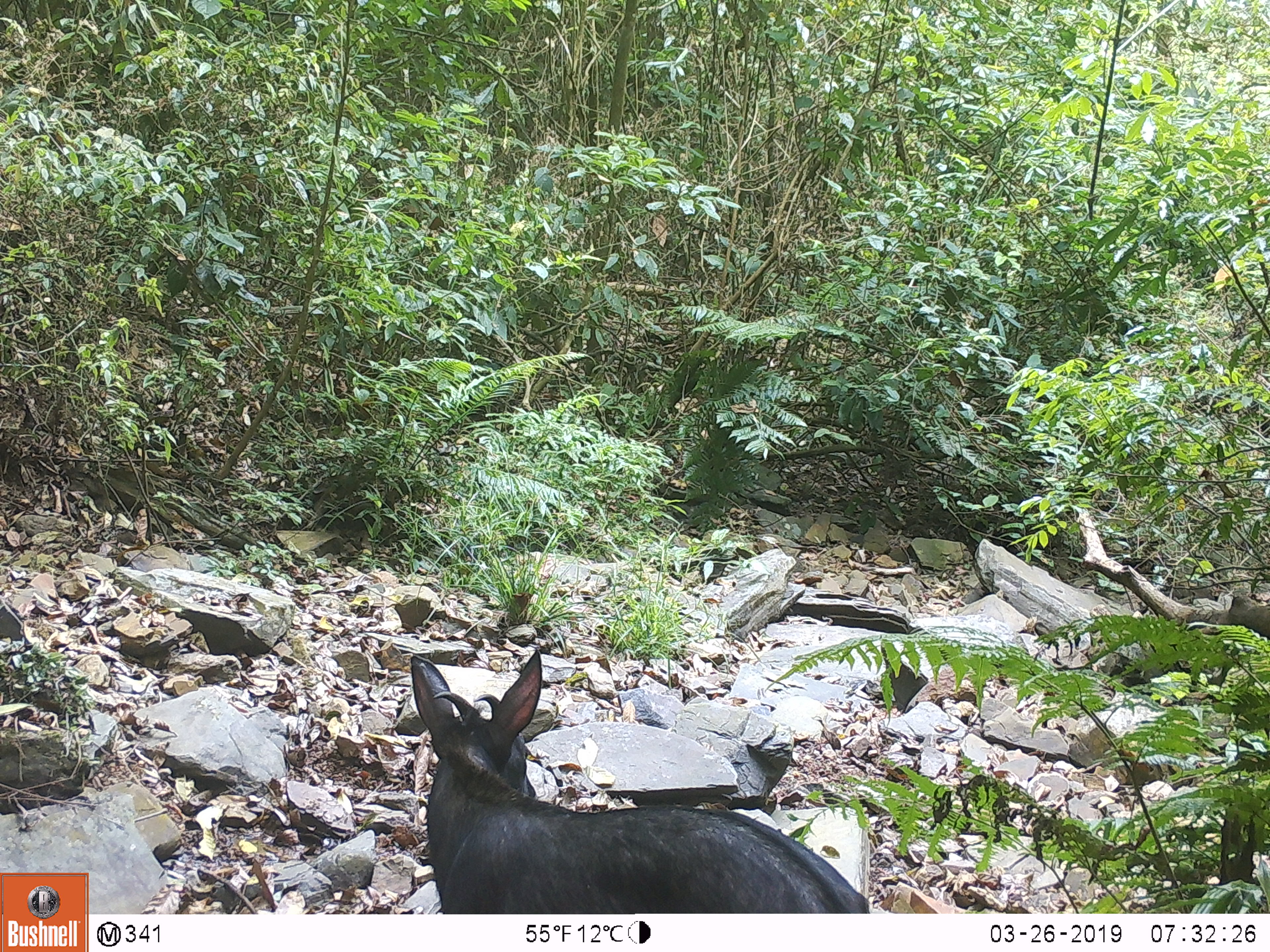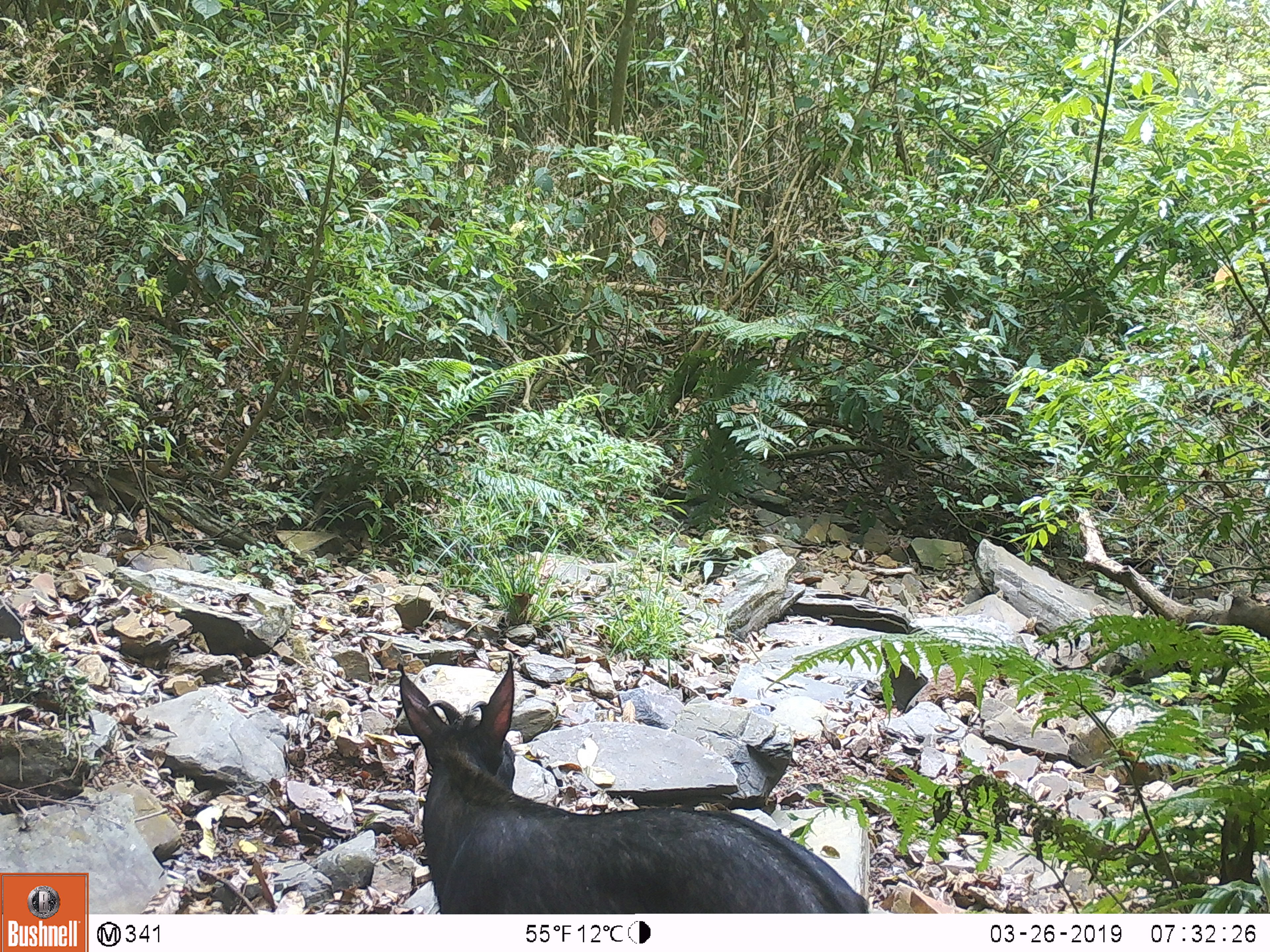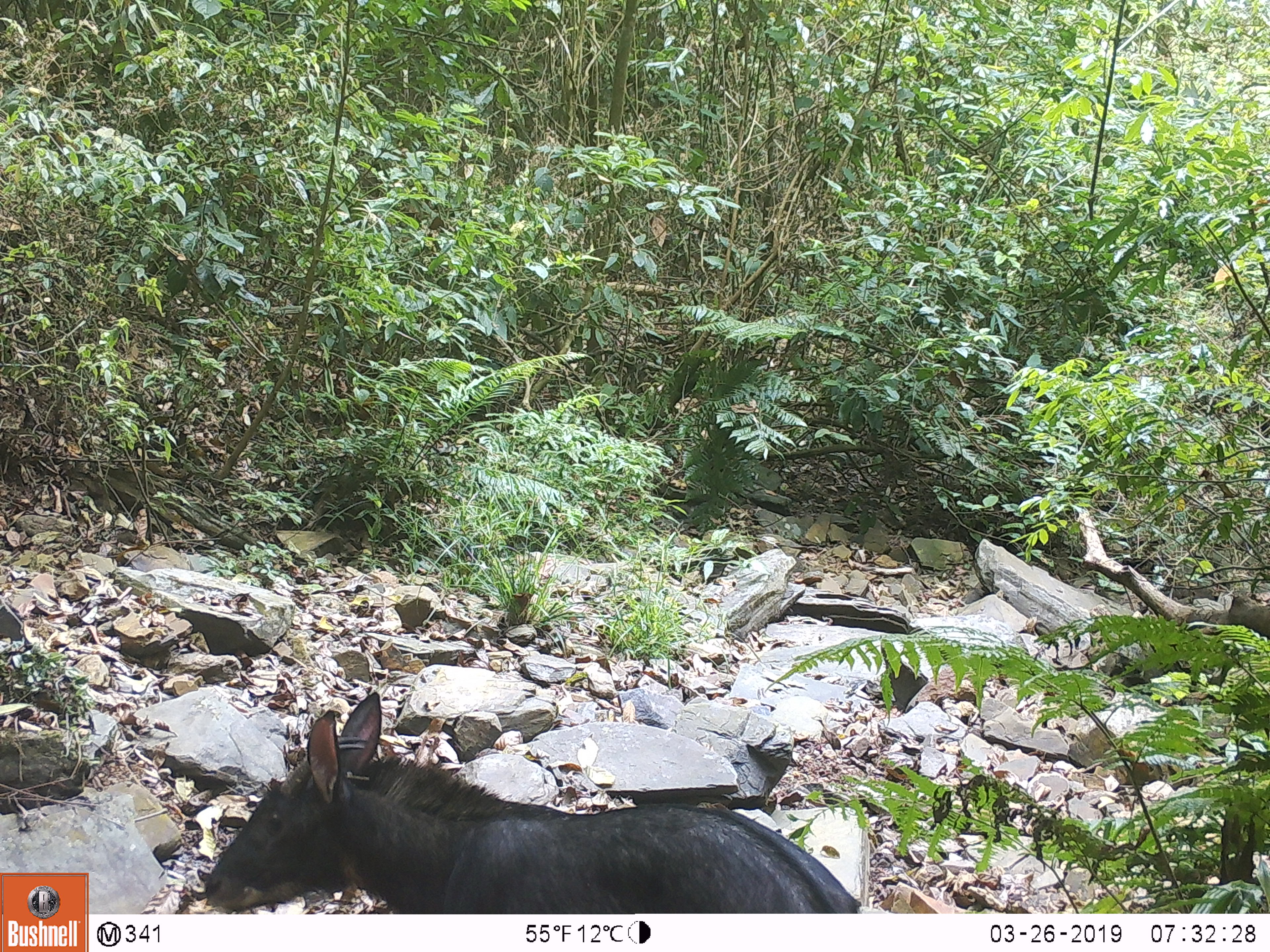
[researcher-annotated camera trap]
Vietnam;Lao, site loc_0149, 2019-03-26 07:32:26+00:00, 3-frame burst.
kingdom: Animalia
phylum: Chordata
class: Mammalia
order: Artiodactyla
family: Bovidae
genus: Capricornis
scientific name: Capricornis sumatraensis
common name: chinese serow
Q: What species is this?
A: Chinese serow (Capricornis sumatraensis).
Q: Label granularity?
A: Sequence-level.